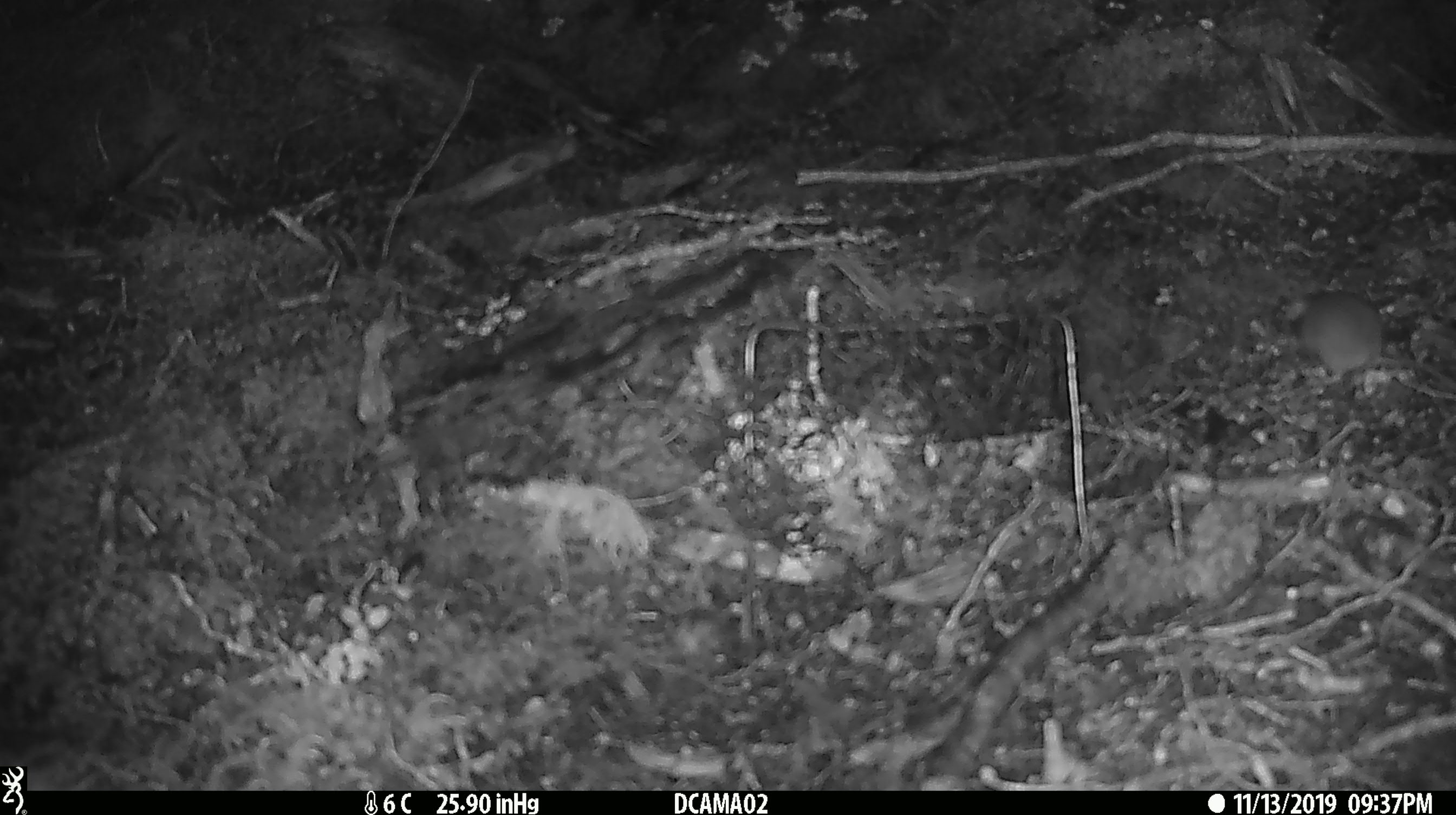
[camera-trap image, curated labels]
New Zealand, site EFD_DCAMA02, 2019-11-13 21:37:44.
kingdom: Animalia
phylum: Chordata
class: Mammalia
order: Rodentia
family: Muridae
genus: Mus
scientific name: Mus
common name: mouse